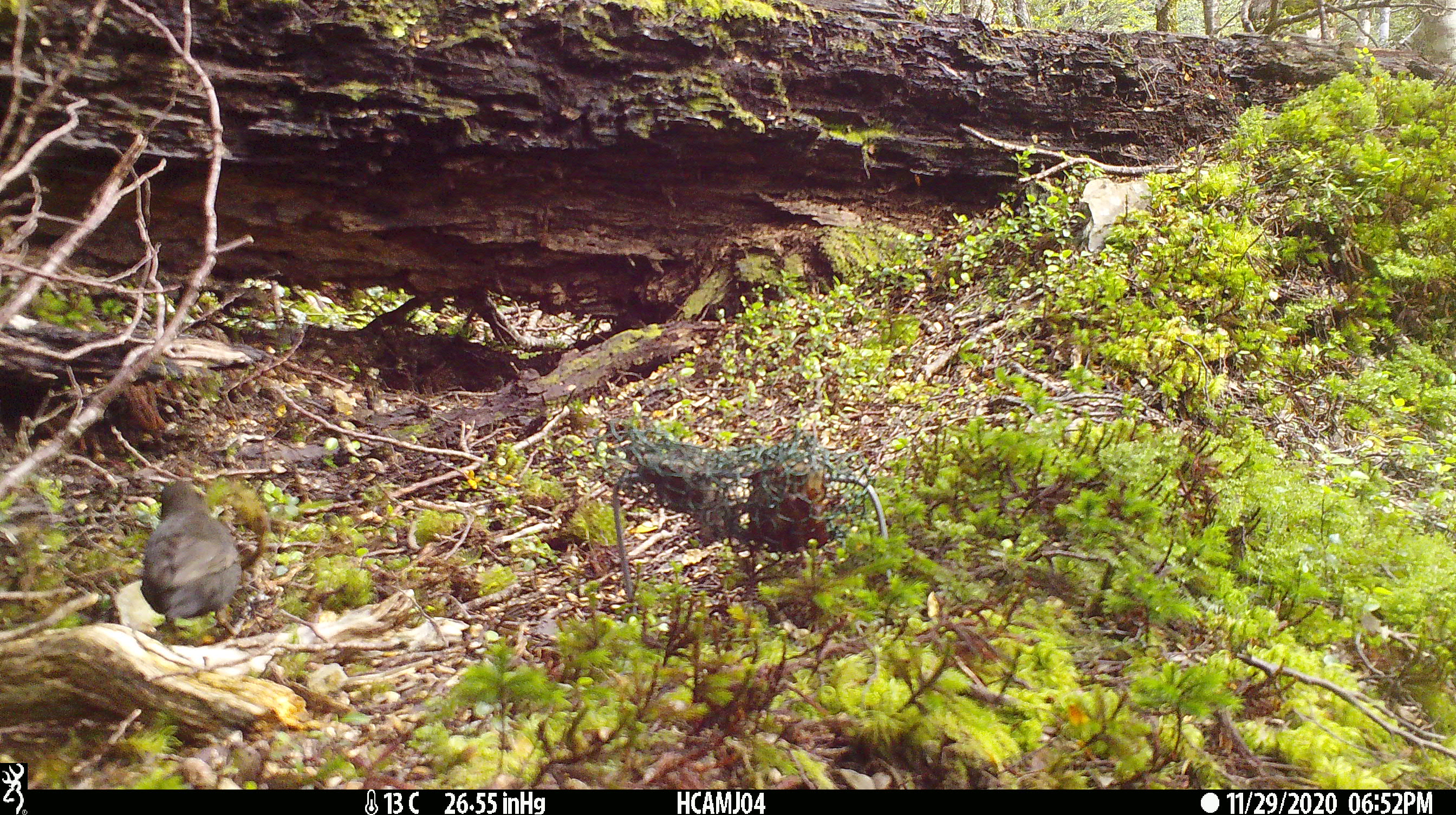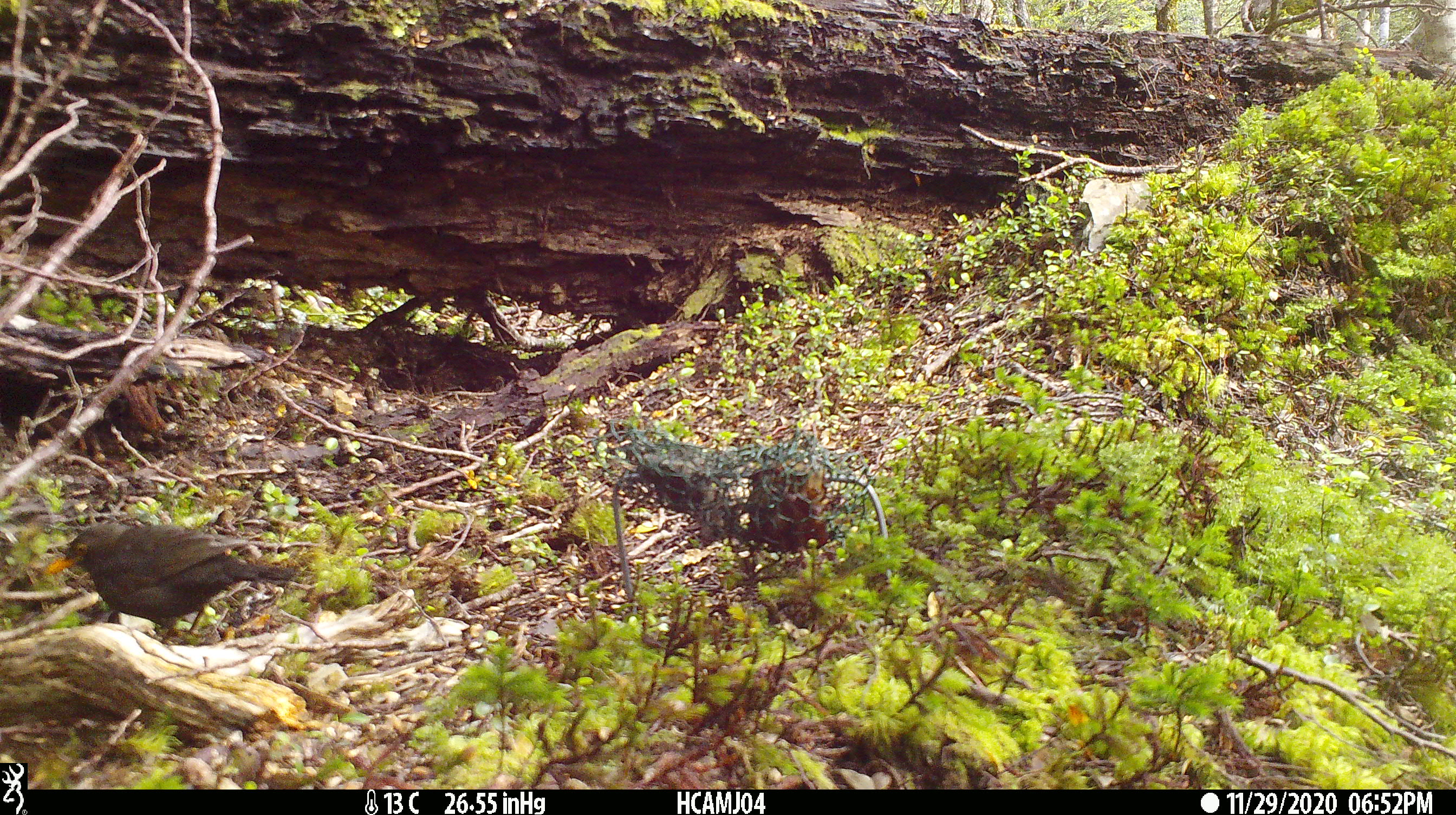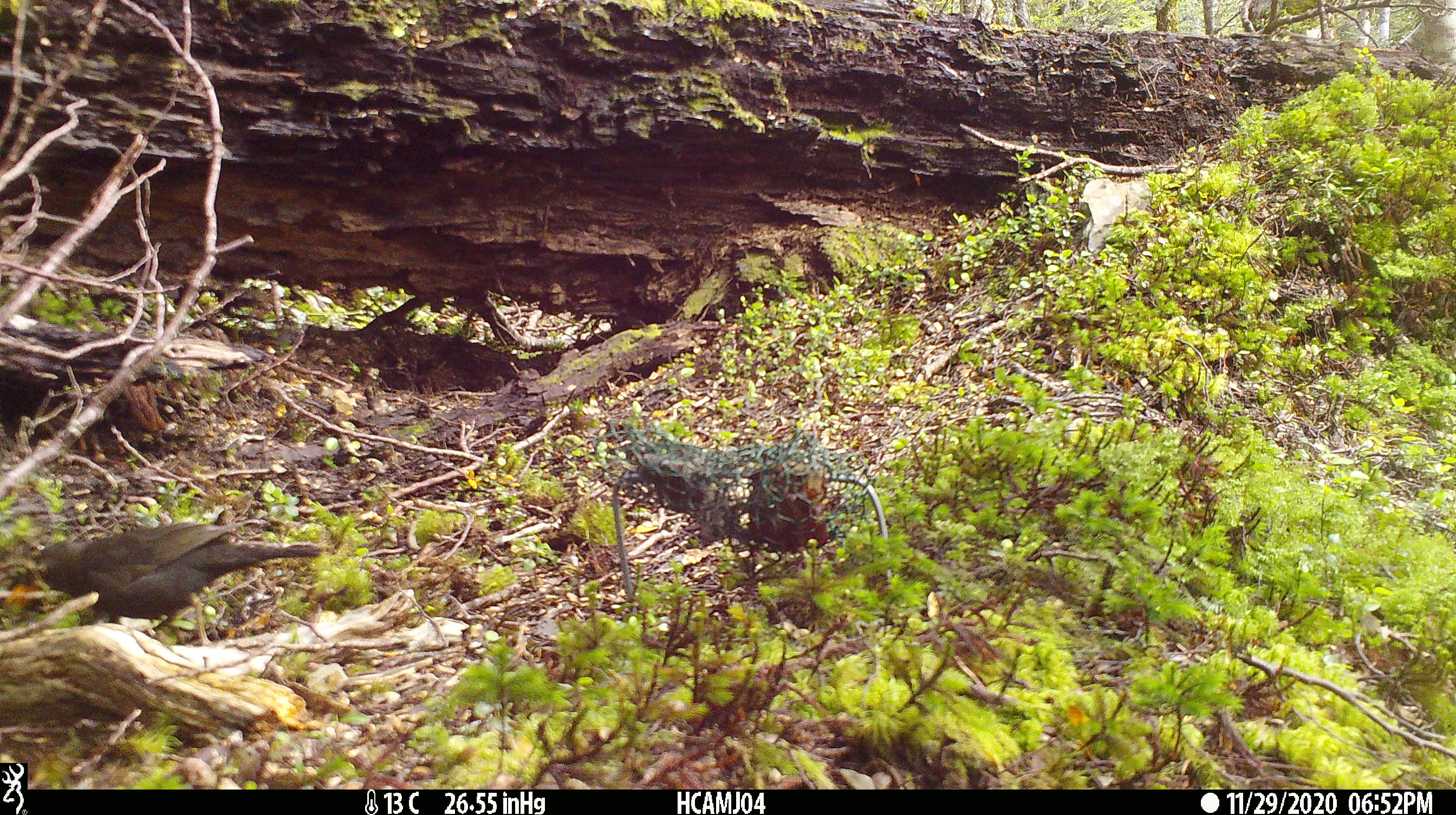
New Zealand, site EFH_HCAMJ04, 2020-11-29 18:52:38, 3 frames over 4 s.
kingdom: Animalia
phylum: Chordata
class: Aves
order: Passeriformes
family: Turdidae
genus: Turdus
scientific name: Turdus merula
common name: eurasian blackbird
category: blackbird